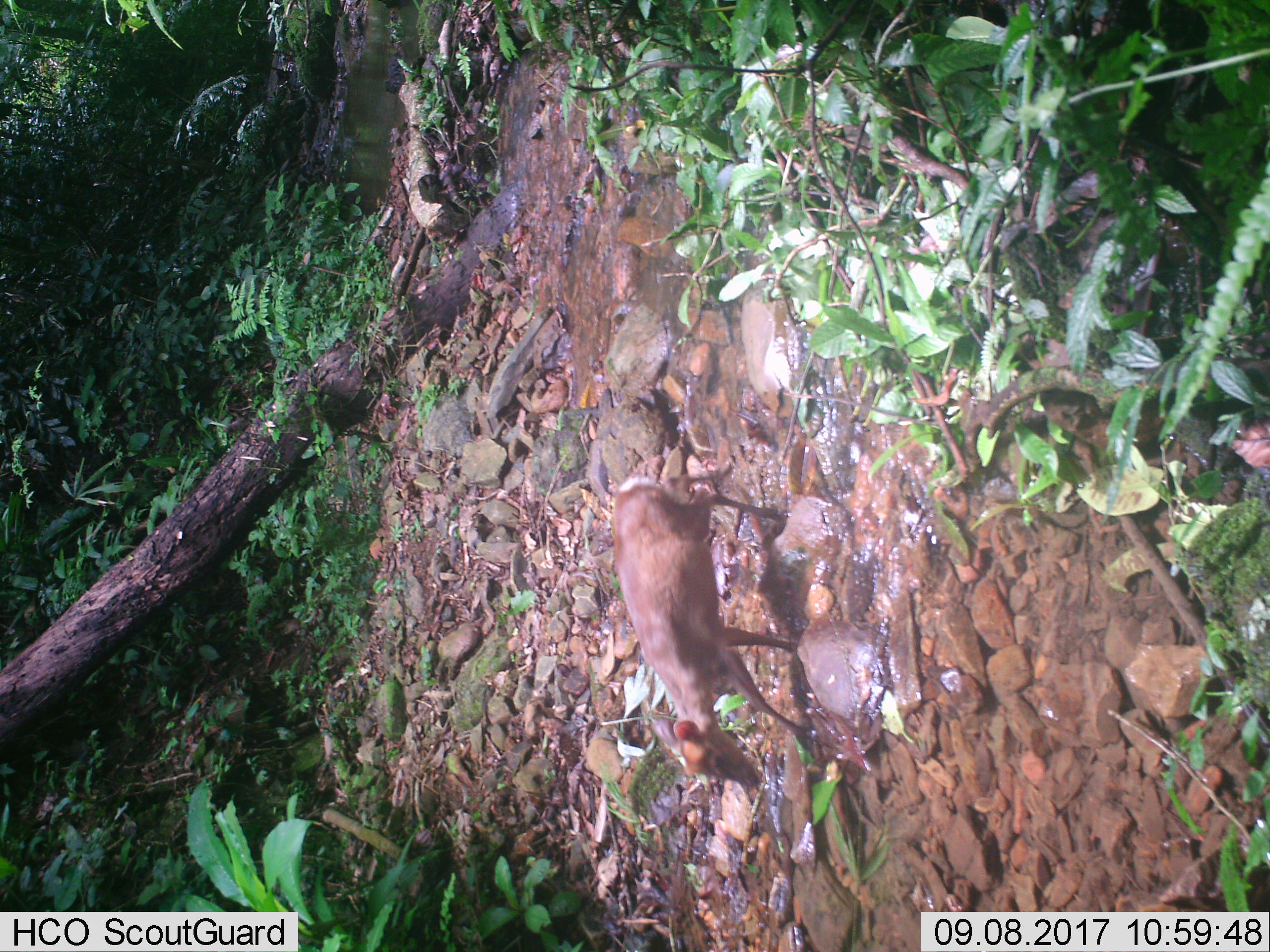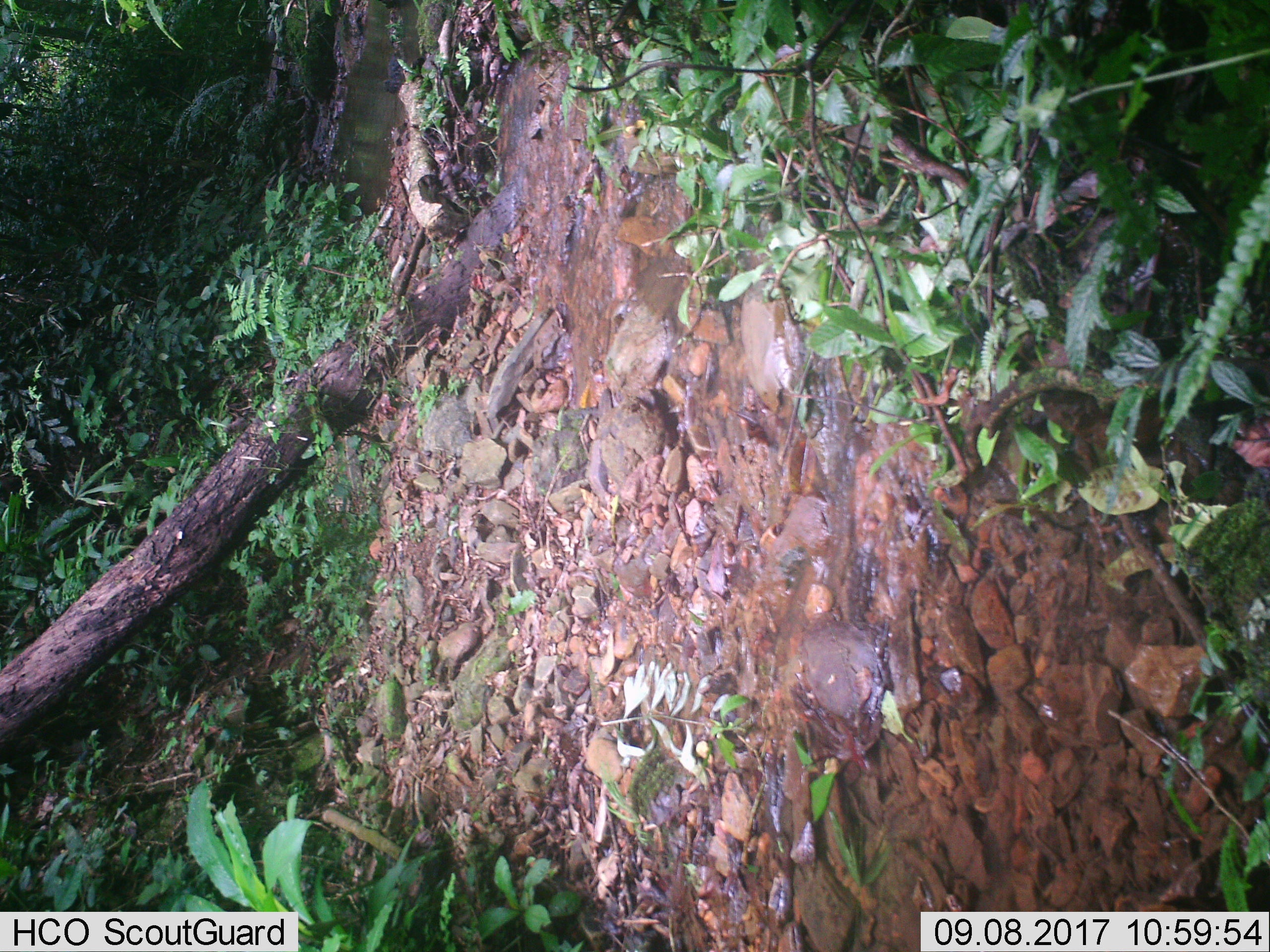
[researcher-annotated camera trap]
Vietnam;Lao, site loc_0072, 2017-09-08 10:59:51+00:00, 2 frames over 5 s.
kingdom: Animalia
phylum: Chordata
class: Mammalia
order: Artiodactyla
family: Cervidae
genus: Muntiacus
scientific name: Muntiacus rooseveltorum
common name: roosevelt's muntjac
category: roosevelts muntjac group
Roosevelts muntjac group (roosevelt's muntjac) (Muntiacus rooseveltorum). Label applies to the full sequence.